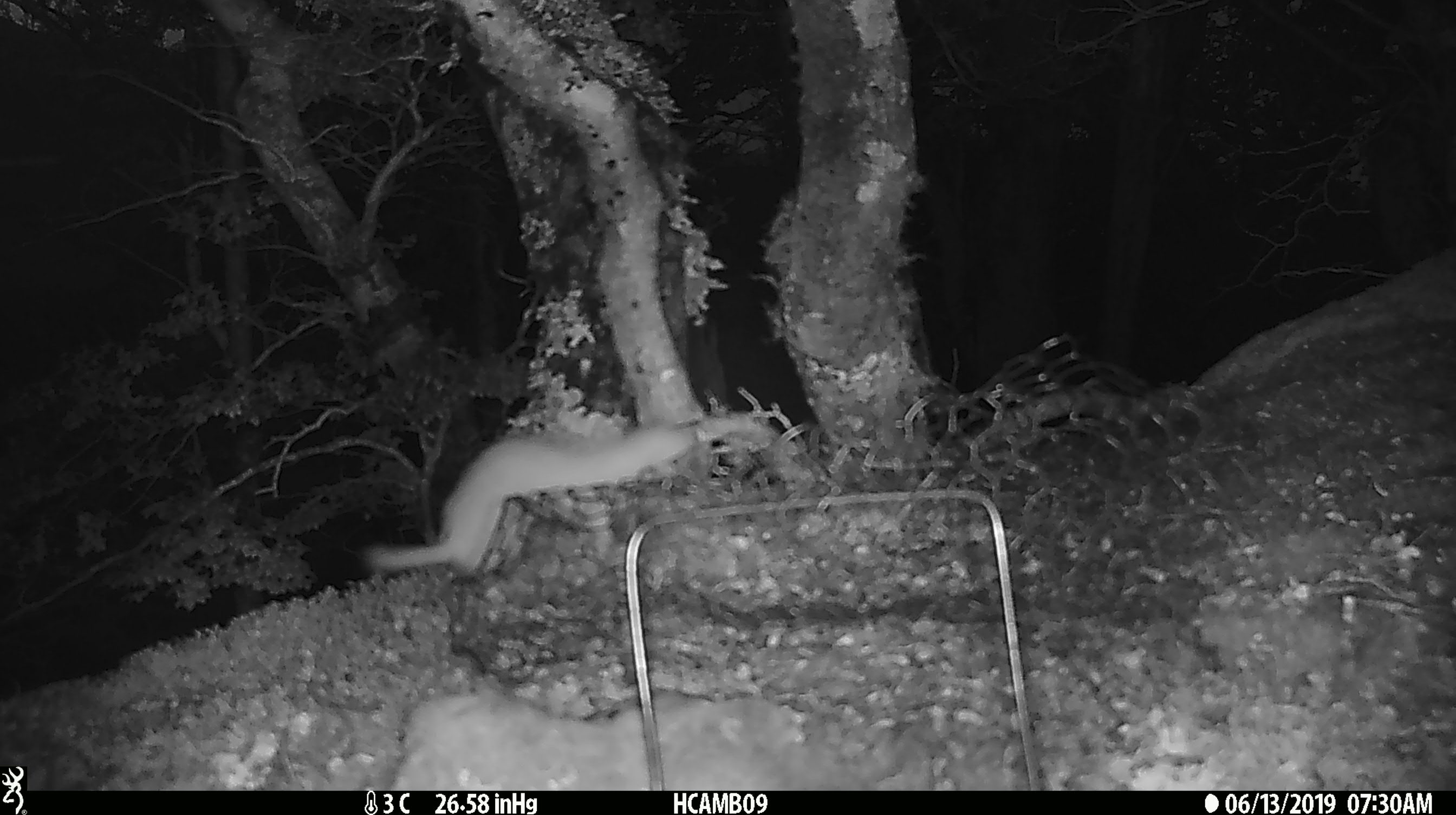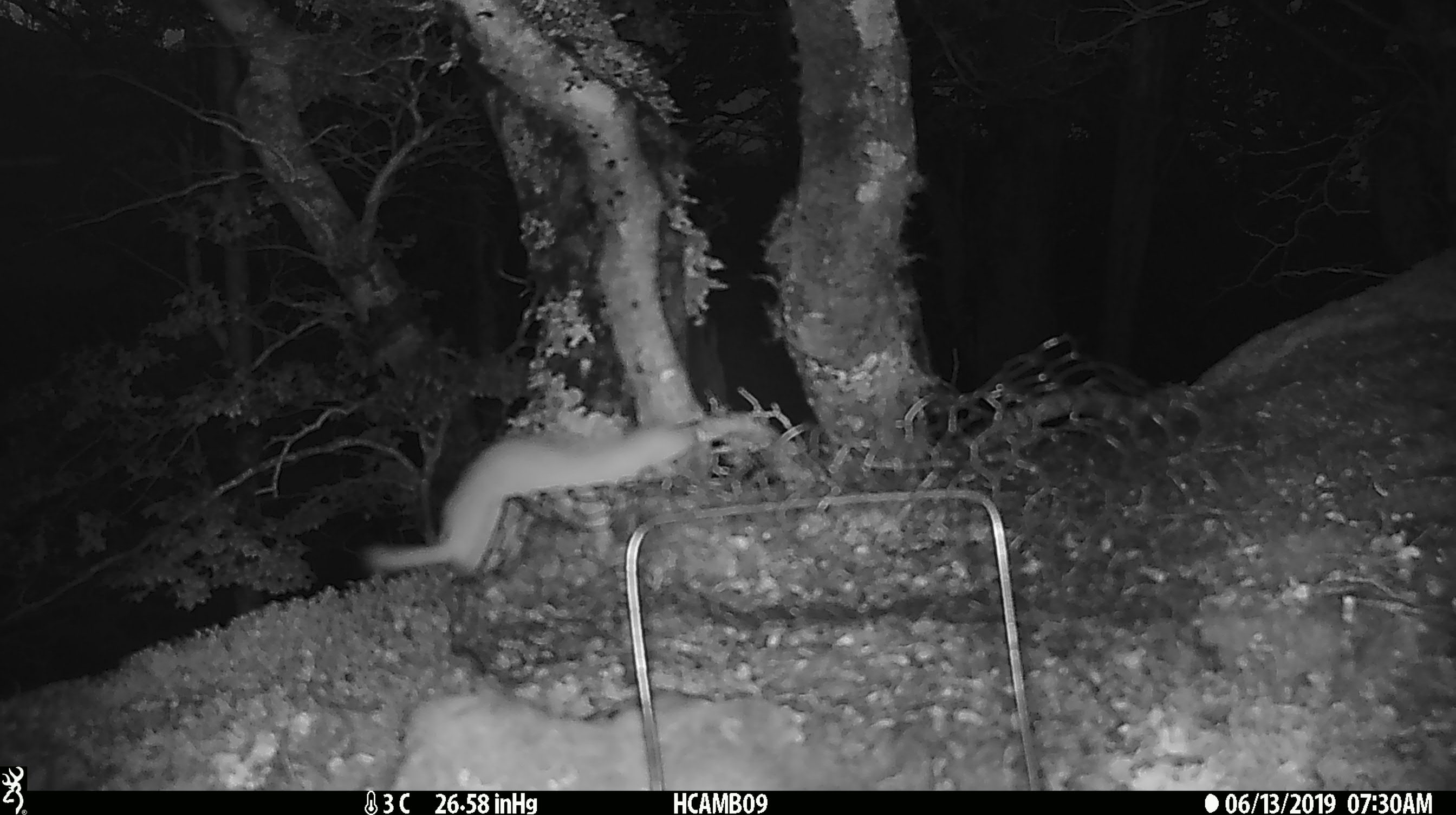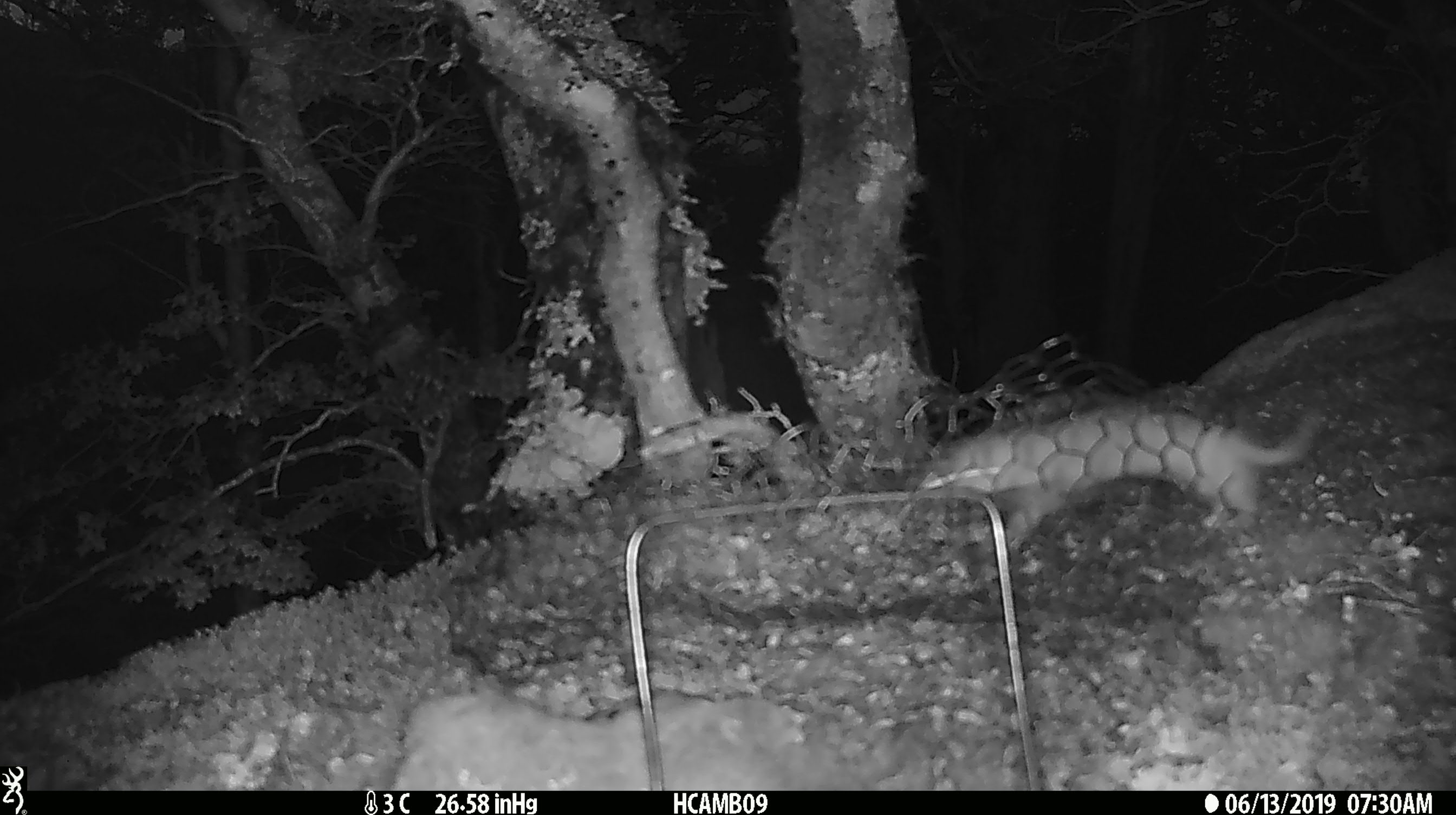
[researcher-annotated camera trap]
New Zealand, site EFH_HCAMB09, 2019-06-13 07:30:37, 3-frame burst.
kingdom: Animalia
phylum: Chordata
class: Mammalia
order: Carnivora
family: Mustelidae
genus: Mustela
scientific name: Mustela erminea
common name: stoat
Stoat (Mustela erminea).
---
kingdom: Animalia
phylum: Chordata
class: Mammalia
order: Carnivora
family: Mustelidae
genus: Mustela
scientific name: Mustela nivalis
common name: least weasel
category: weasel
Weasel (least weasel) (Mustela nivalis).